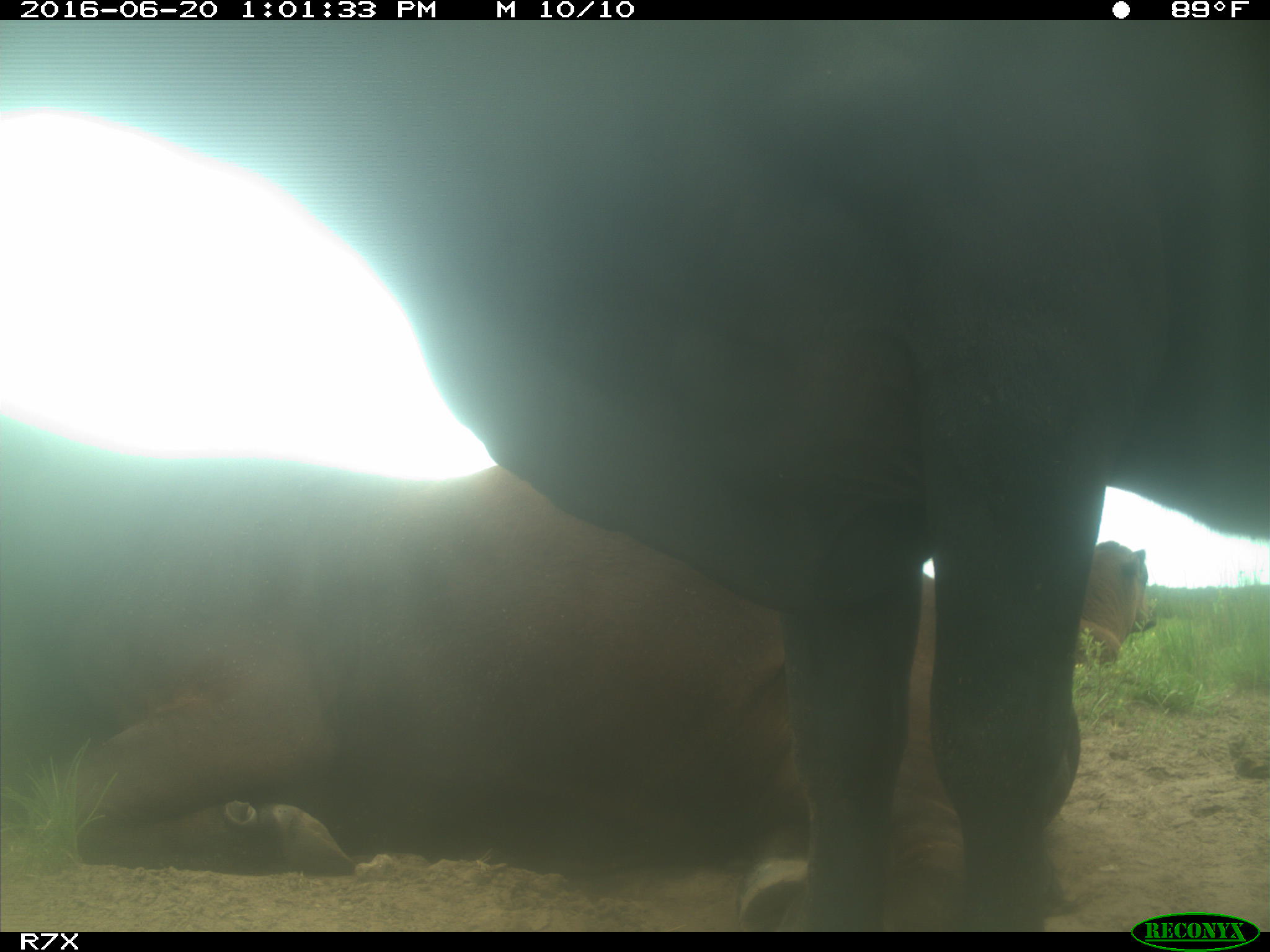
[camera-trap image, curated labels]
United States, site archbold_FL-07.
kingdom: Animalia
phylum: Chordata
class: Mammalia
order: Artiodactyla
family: Bovidae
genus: Bos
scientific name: Bos taurus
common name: domestic cow